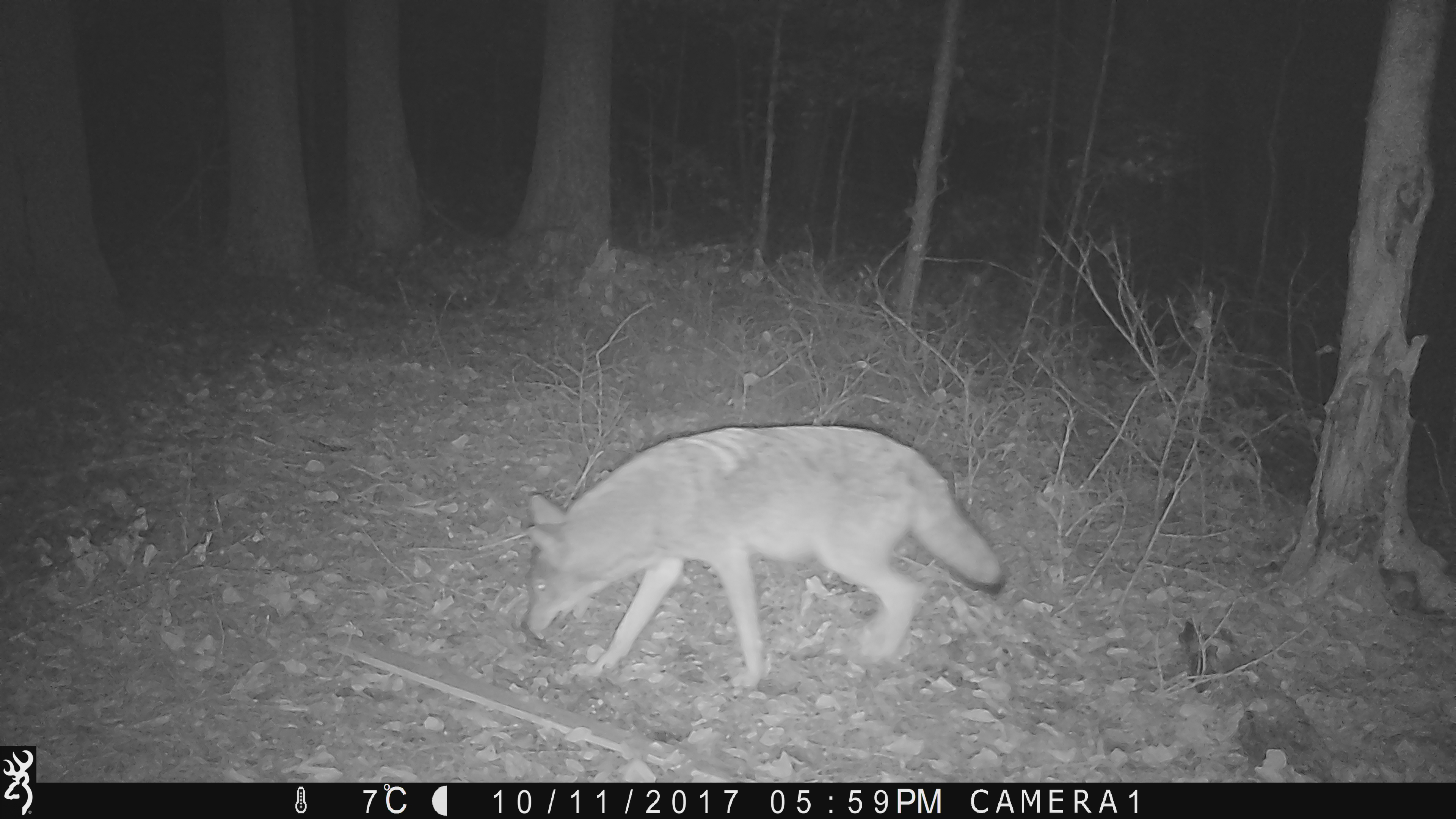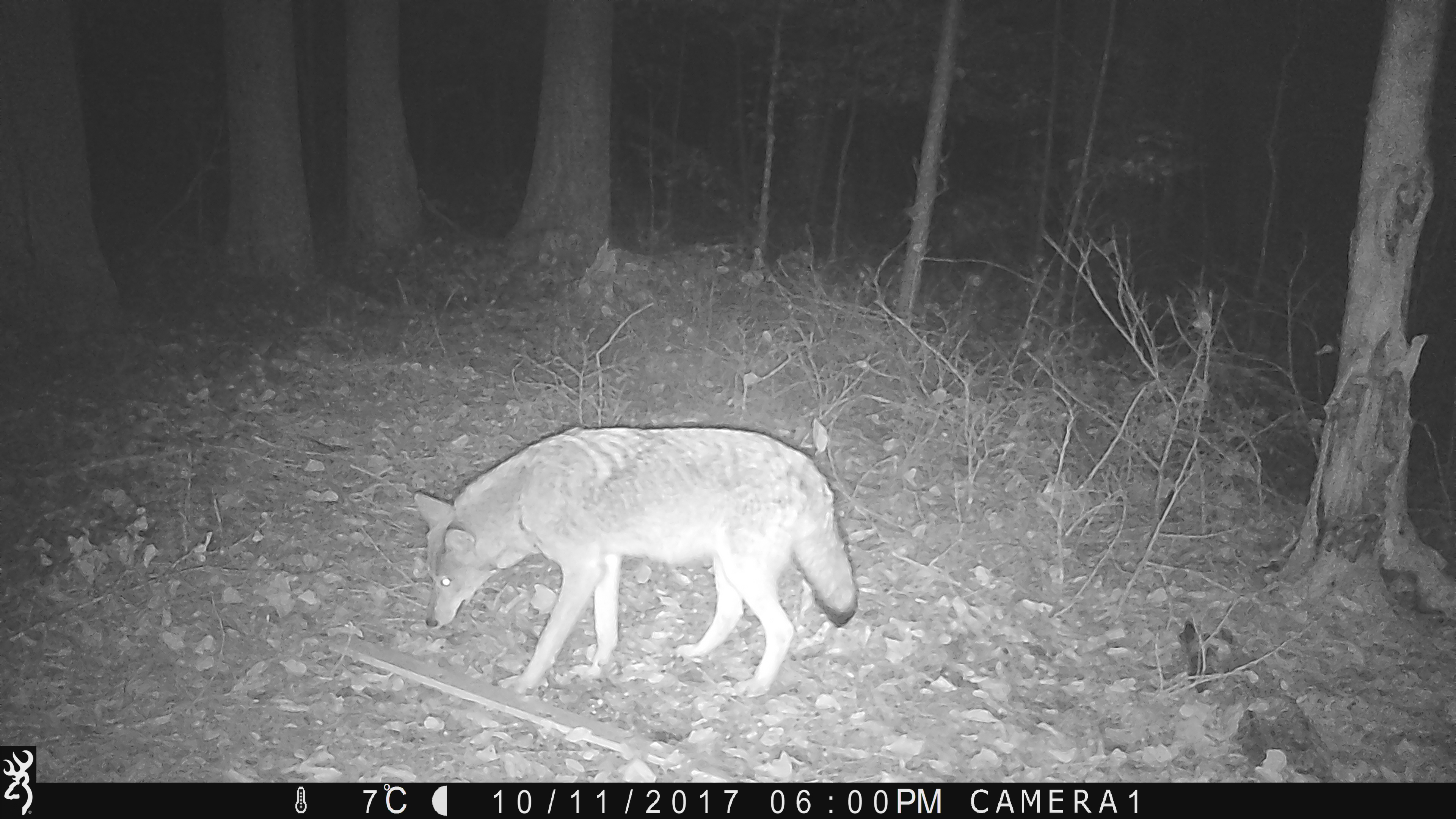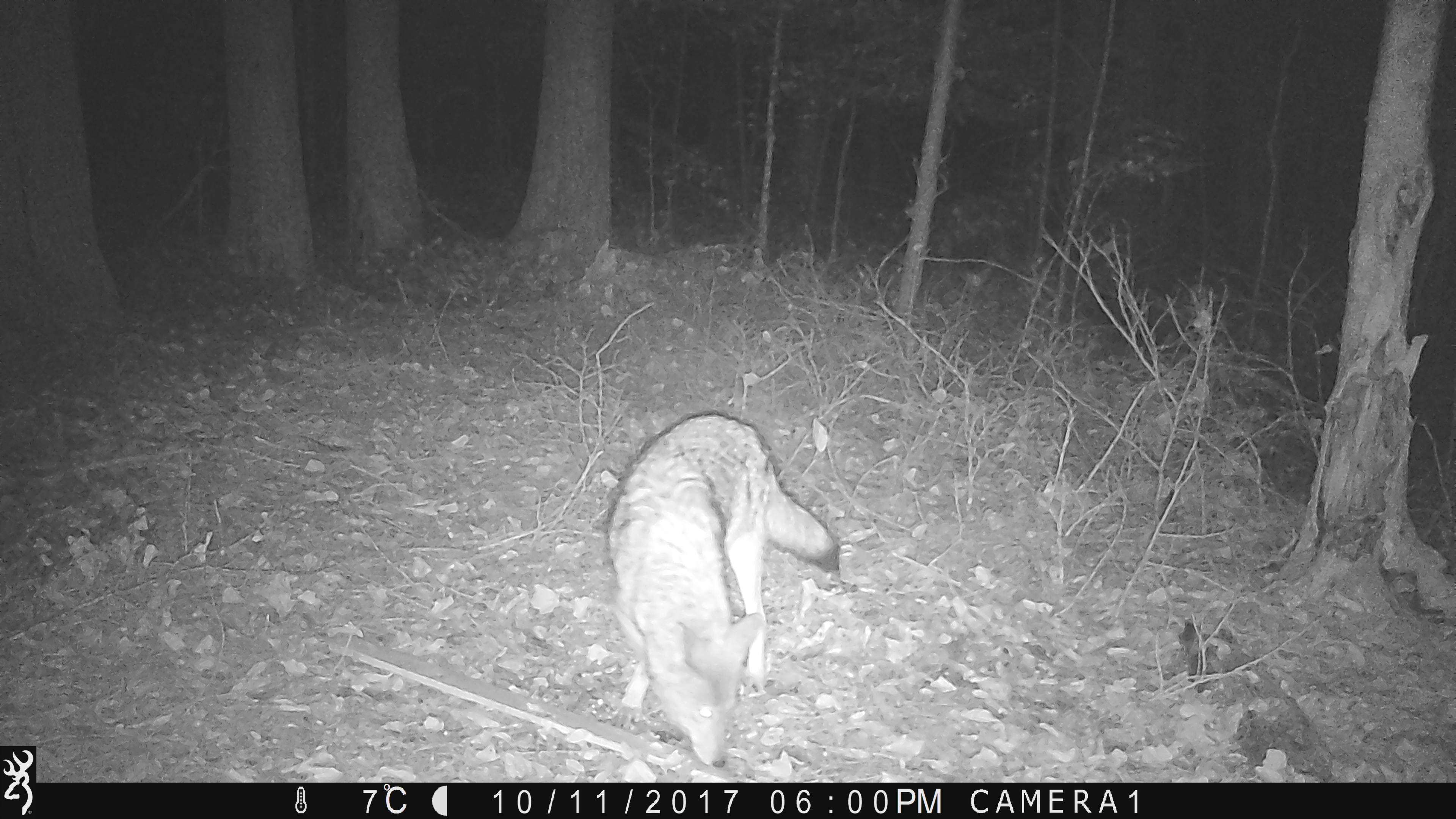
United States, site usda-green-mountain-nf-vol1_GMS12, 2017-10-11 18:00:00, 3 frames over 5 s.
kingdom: Animalia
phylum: Chordata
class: Mammalia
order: Carnivora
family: Canidae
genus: Canis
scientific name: Canis latrans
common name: coyote